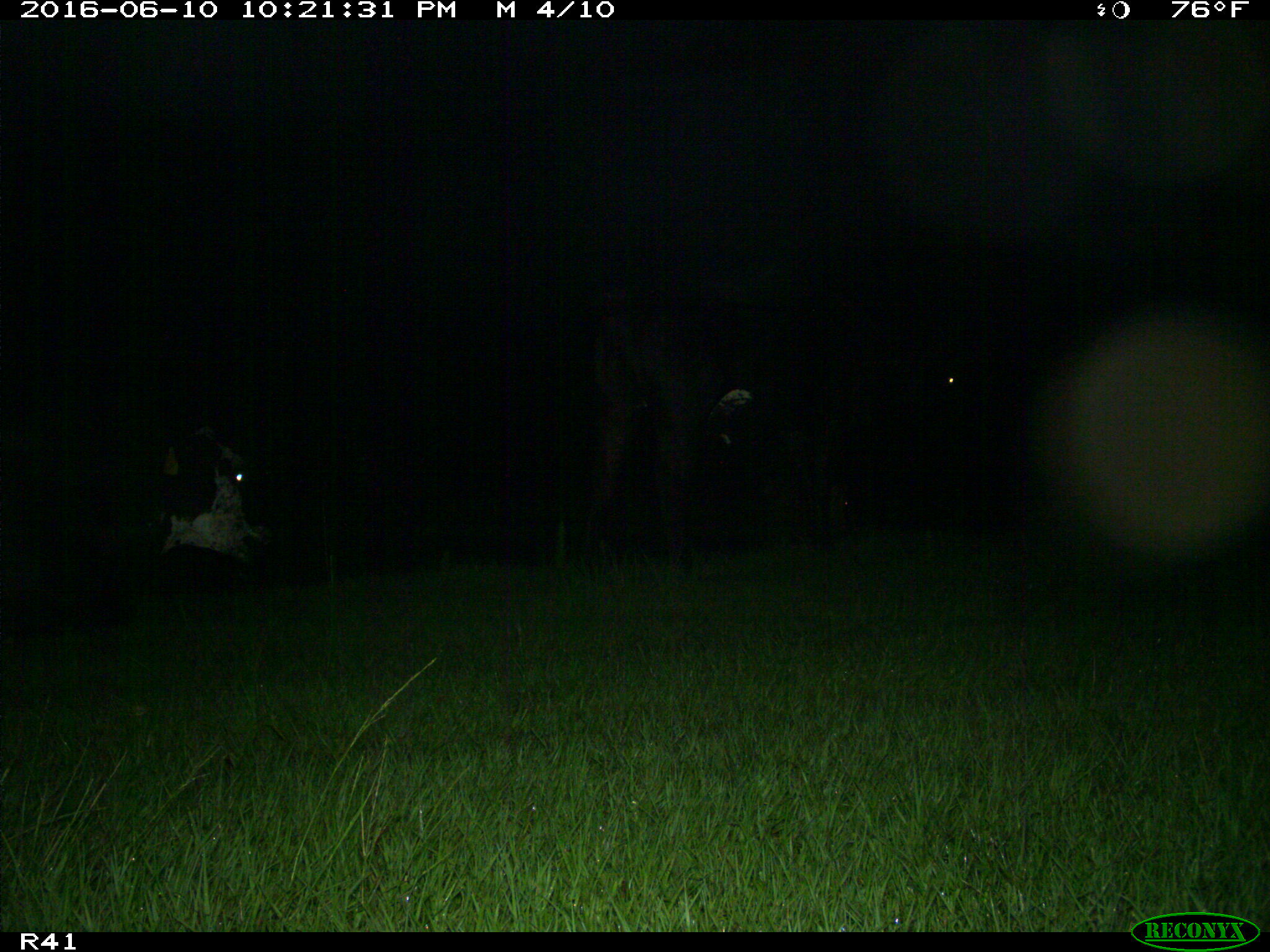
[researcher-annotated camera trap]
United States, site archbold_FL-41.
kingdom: Animalia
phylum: Chordata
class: Mammalia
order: Artiodactyla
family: Bovidae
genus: Bos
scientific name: Bos taurus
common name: domestic cow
Bos taurus (domestic cow).